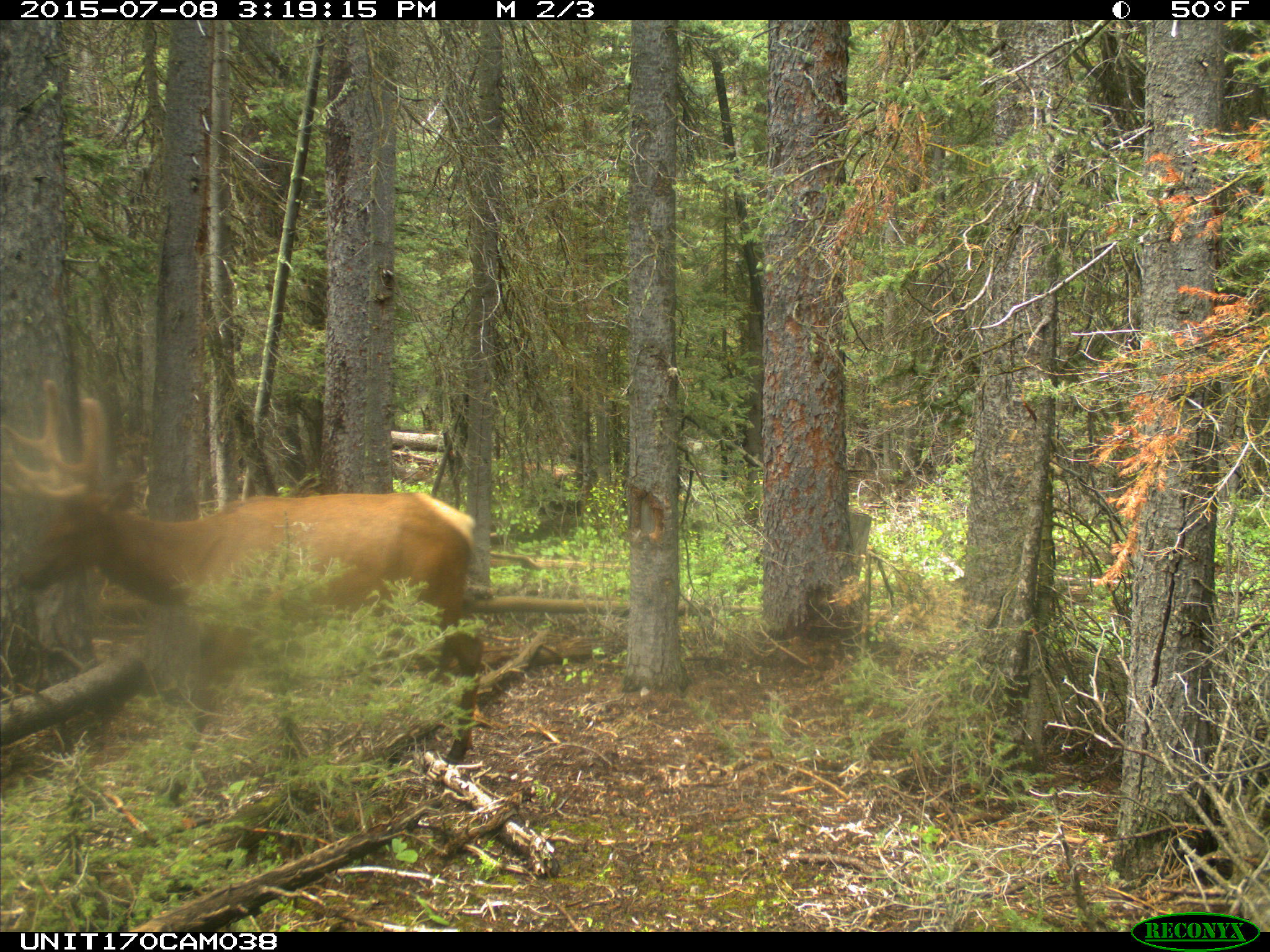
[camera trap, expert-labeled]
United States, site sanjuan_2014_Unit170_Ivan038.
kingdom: Animalia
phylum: Chordata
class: Mammalia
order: Artiodactyla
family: Cervidae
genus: Cervus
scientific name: Cervus elaphus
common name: red deer